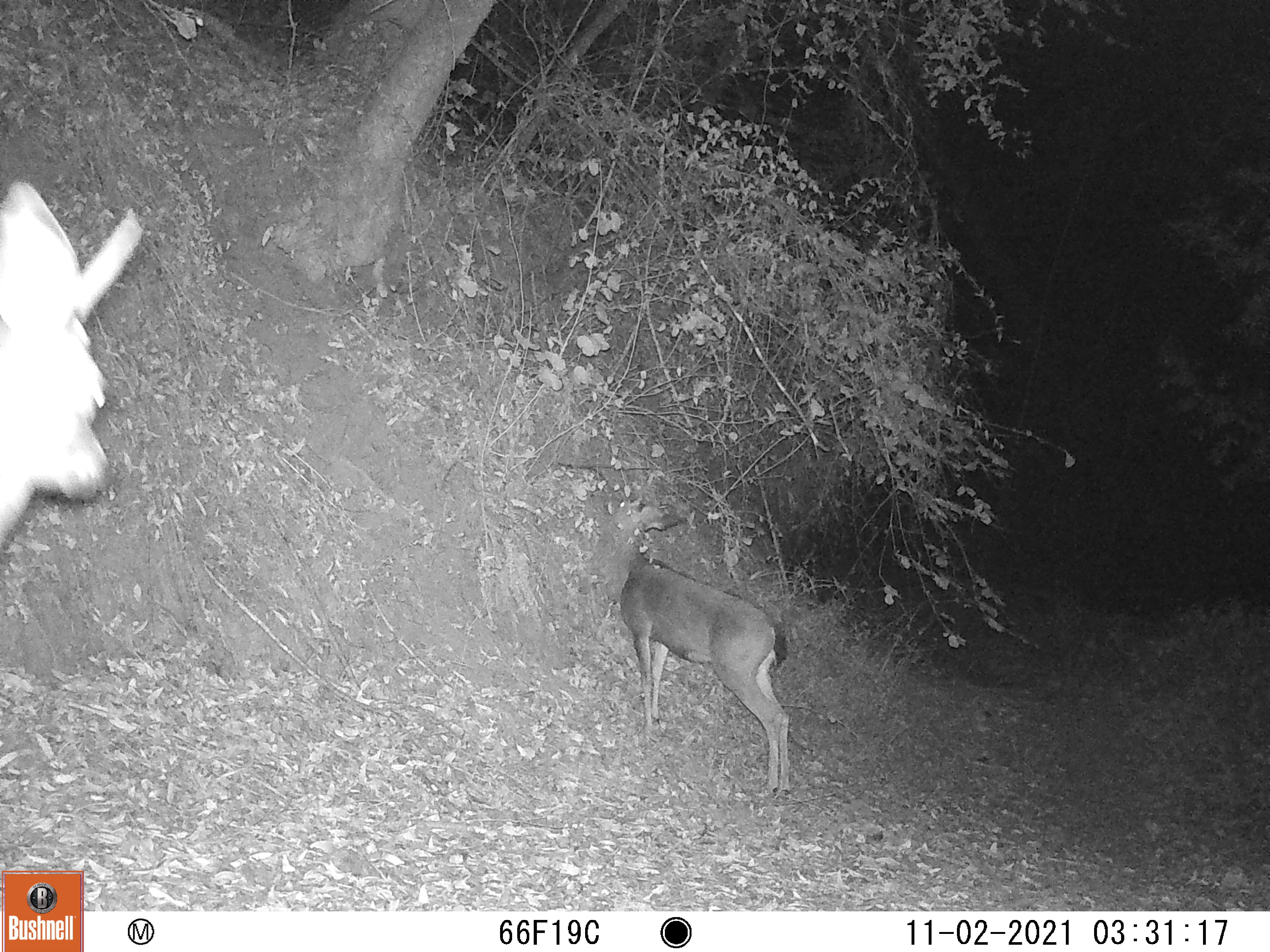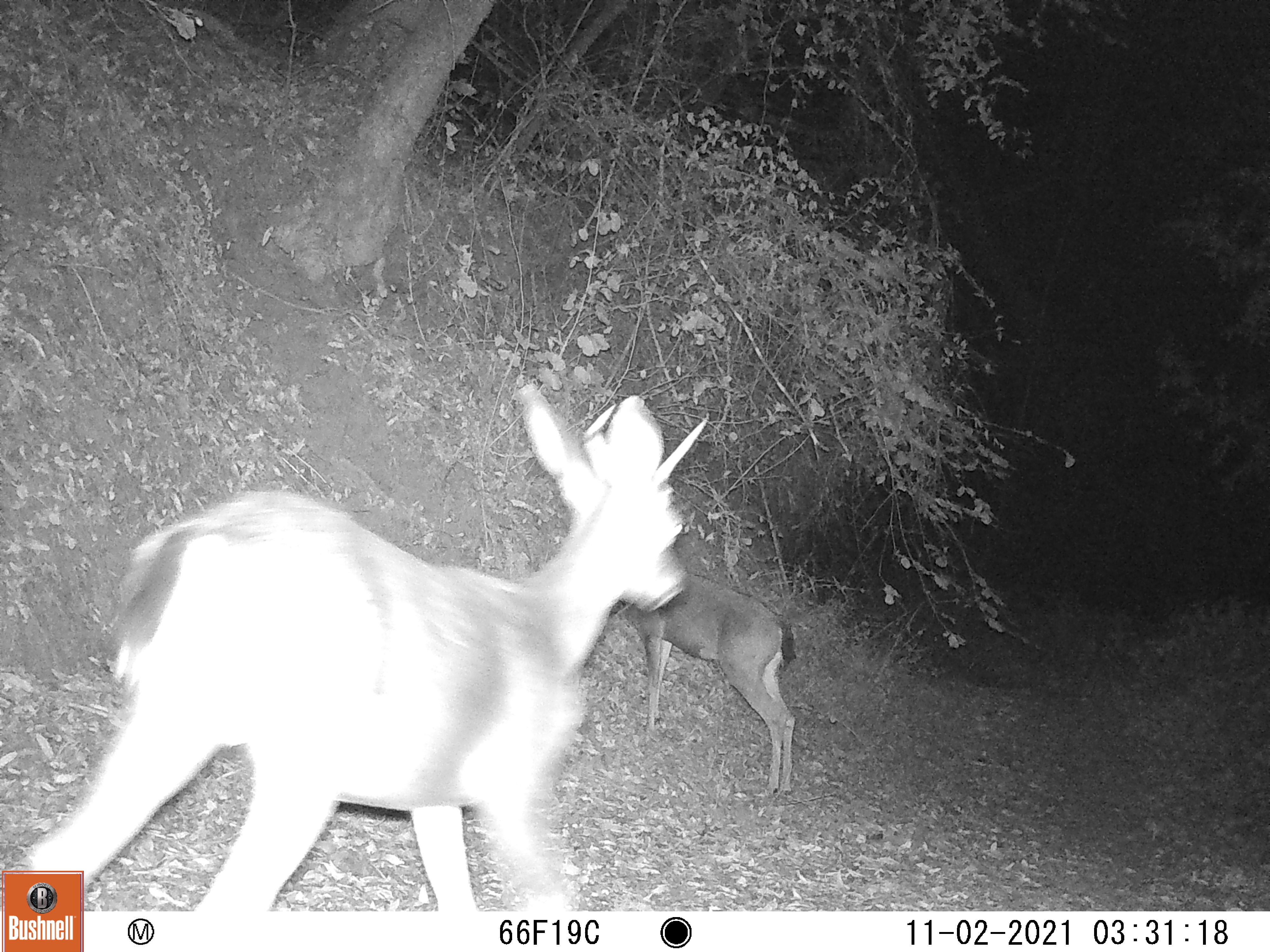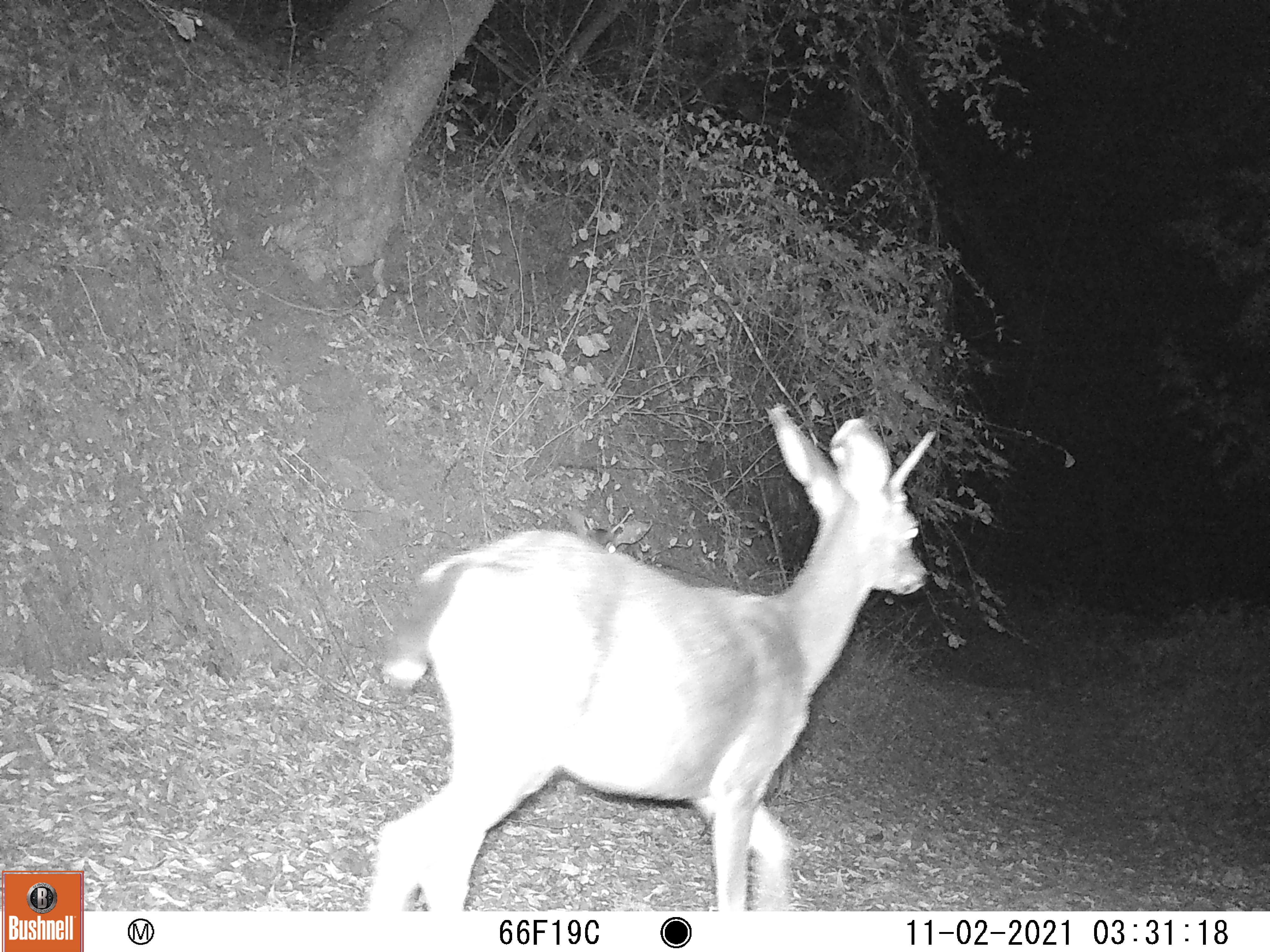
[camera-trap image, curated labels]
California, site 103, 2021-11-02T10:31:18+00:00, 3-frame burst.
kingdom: Animalia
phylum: Chordata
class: Mammalia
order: Artiodactyla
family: Cervidae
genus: Odocoileus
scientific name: Odocoileus hemionus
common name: mule deer